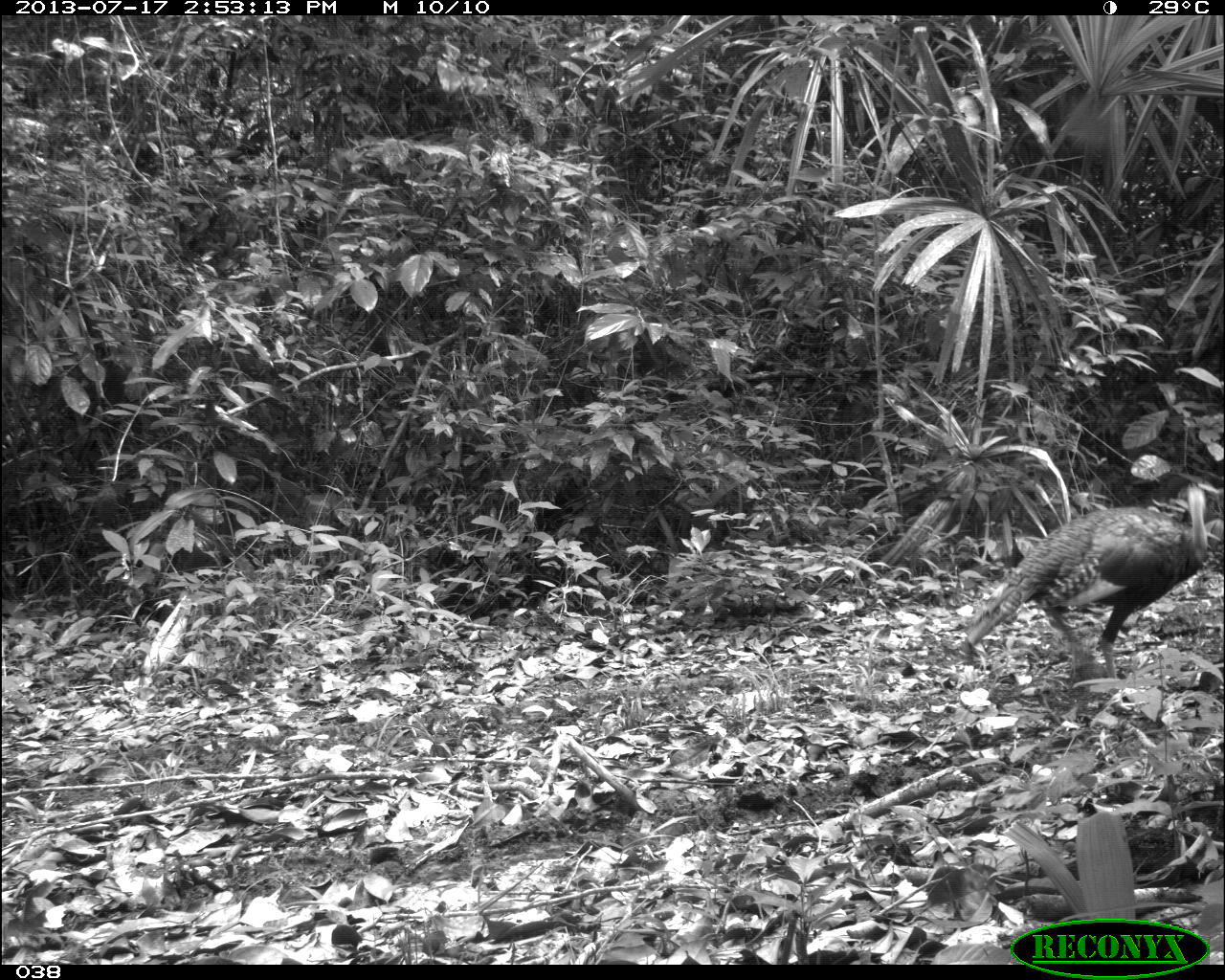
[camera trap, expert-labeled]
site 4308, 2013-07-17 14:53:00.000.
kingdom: Animalia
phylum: Chordata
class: Aves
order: Galliformes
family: Phasianidae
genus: Meleagris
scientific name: Meleagris ocellata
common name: ocellated turkey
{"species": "Meleagris ocellata (ocellated turkey)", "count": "3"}